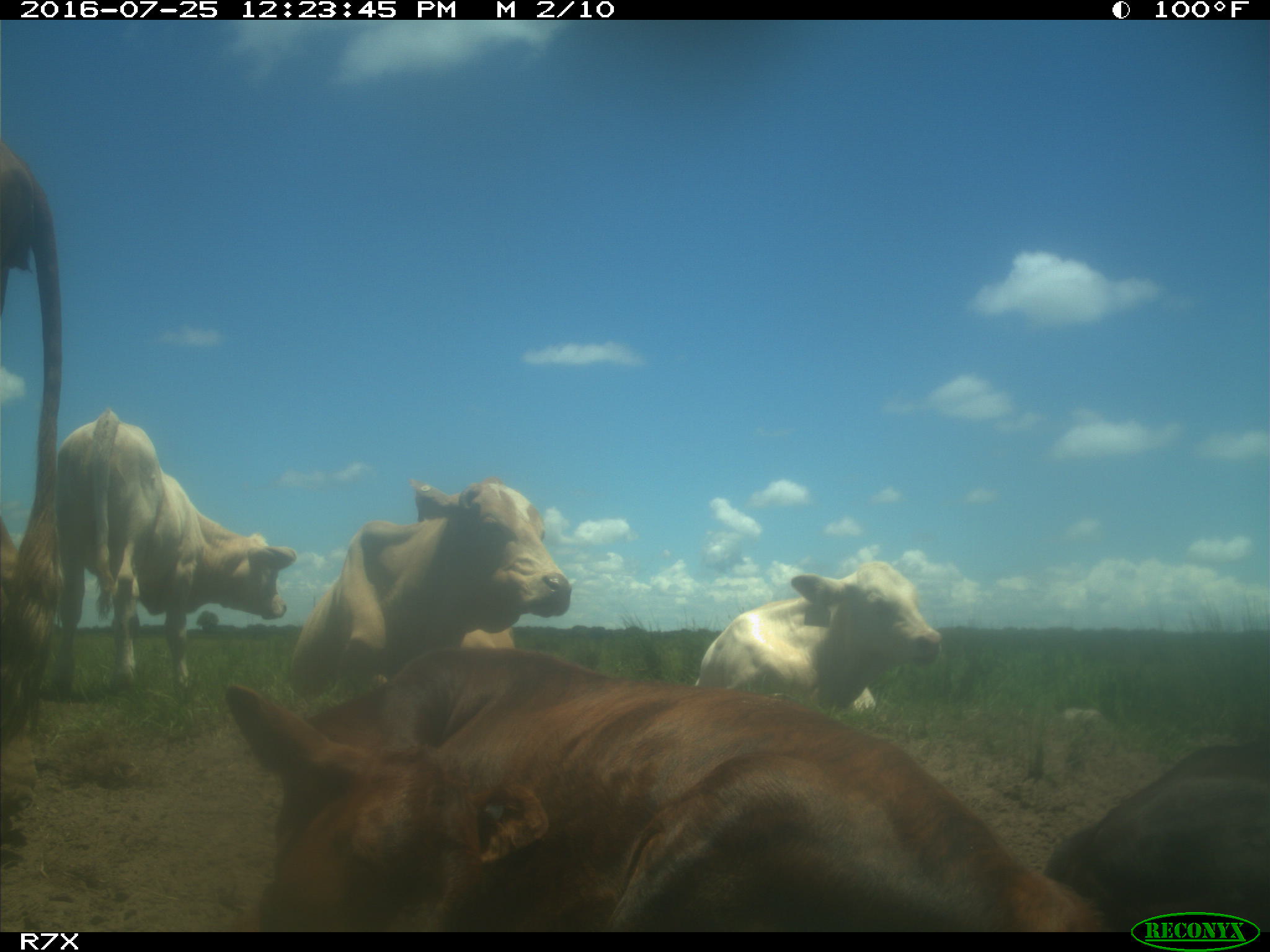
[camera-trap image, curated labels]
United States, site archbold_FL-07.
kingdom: Animalia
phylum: Chordata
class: Mammalia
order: Artiodactyla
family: Bovidae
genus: Bos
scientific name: Bos taurus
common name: domestic cow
Bos taurus (domestic cow).